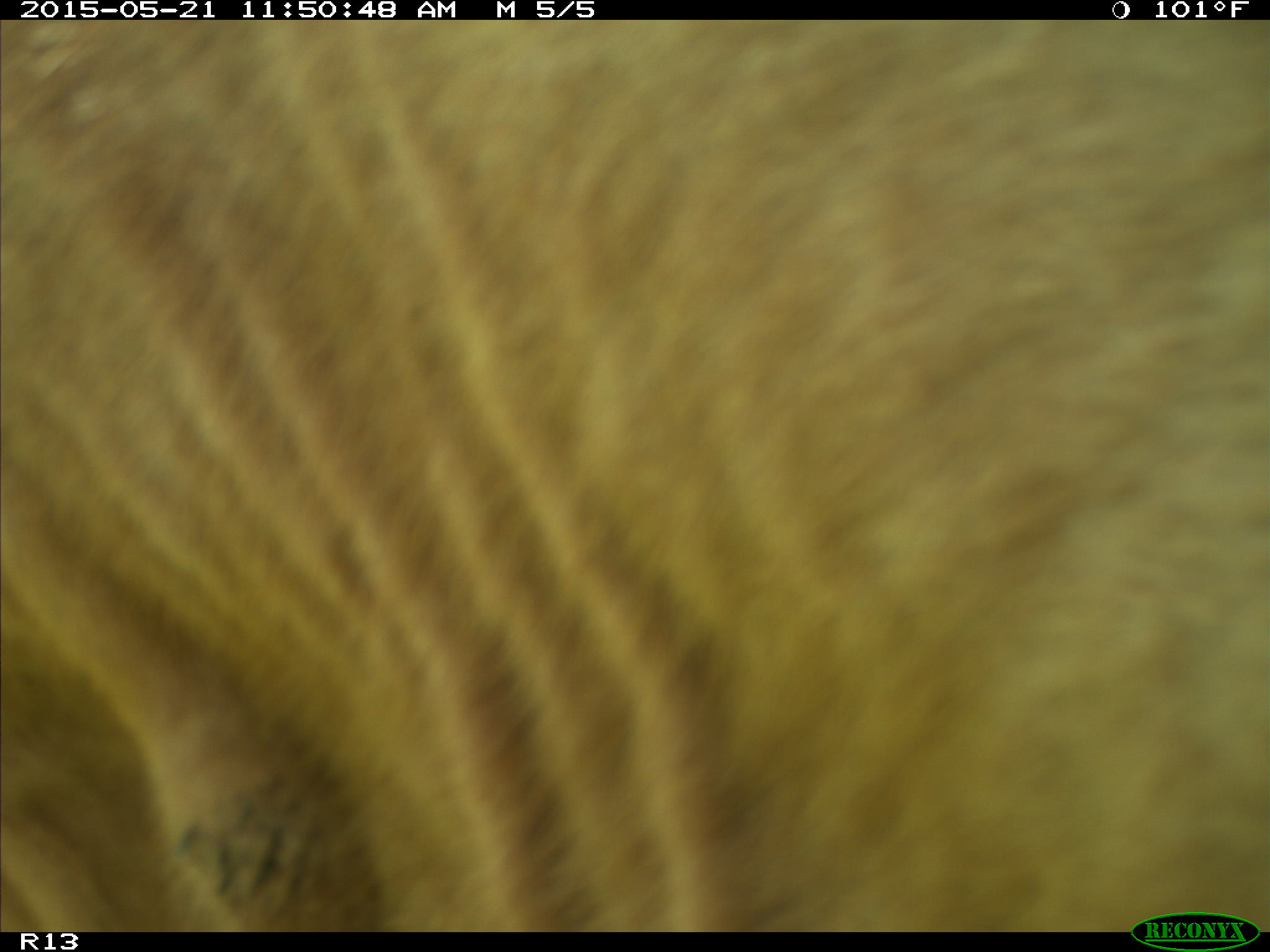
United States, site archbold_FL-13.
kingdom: Animalia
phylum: Chordata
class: Mammalia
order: Artiodactyla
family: Bovidae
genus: Bos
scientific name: Bos taurus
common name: domestic cow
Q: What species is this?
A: Bos taurus (domestic cow).